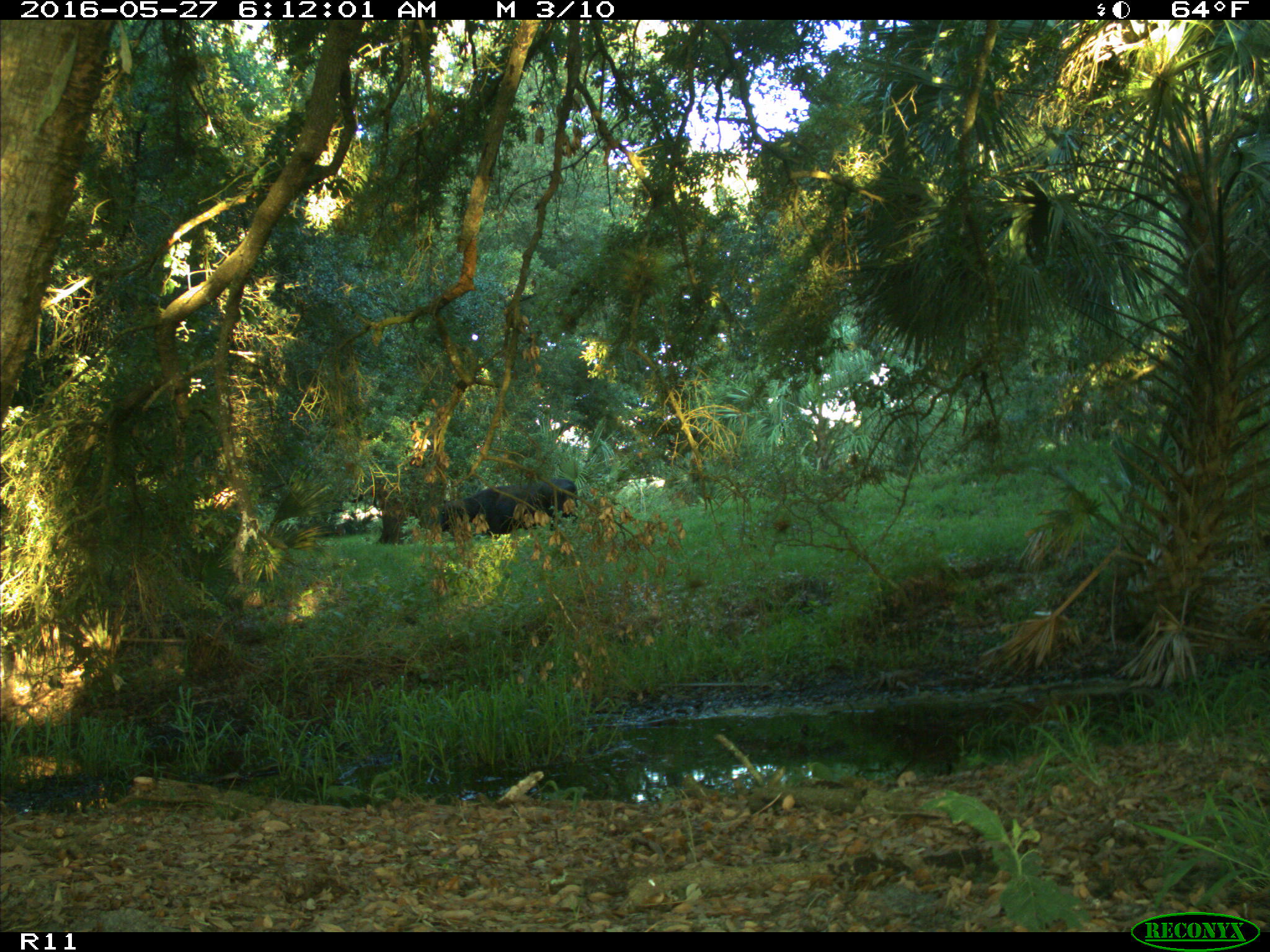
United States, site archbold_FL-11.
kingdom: Animalia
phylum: Chordata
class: Mammalia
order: Artiodactyla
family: Bovidae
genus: Bos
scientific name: Bos taurus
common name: domestic cow